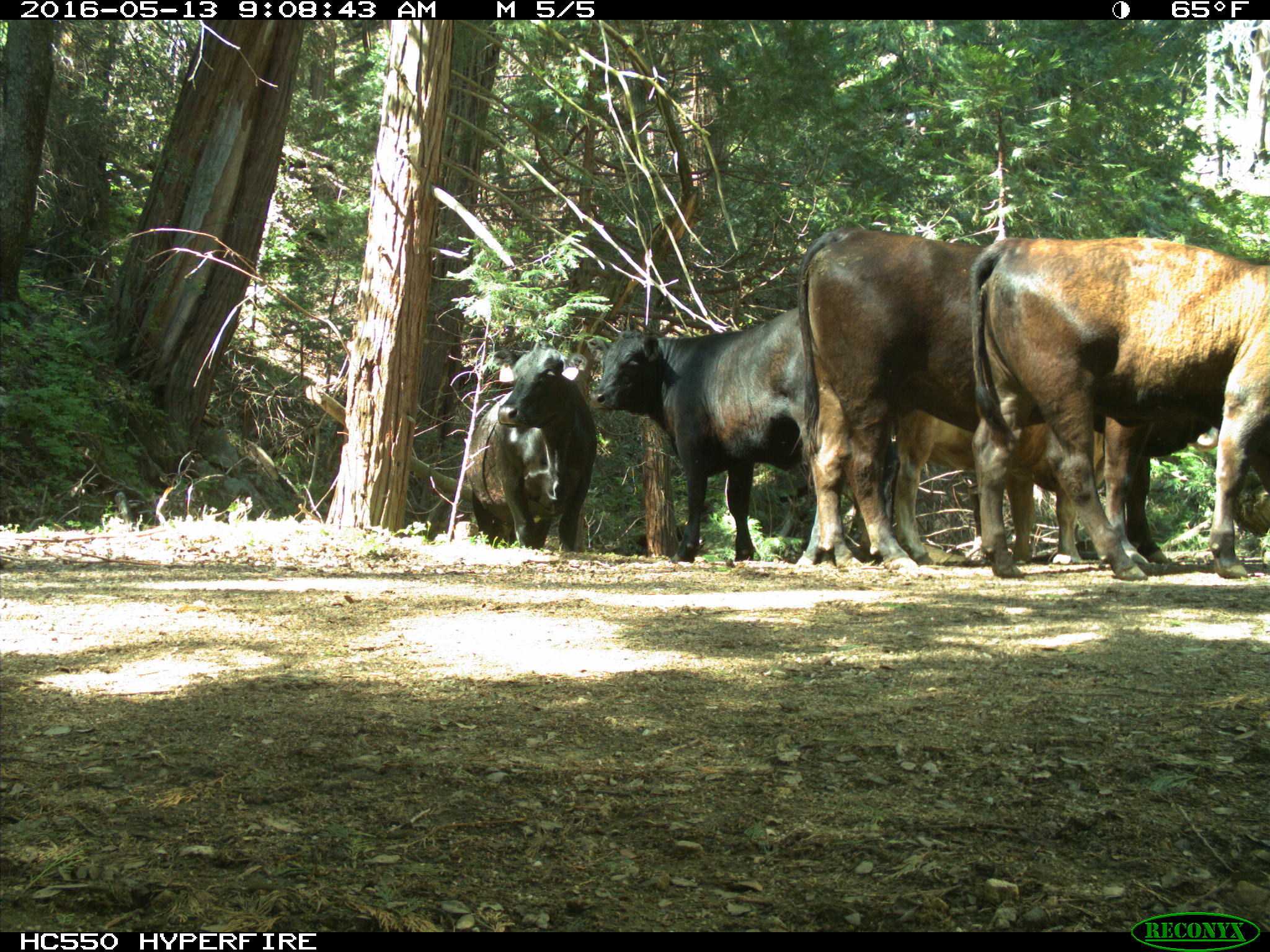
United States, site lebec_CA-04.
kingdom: Animalia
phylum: Chordata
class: Mammalia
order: Artiodactyla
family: Bovidae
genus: Bos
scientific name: Bos taurus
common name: domestic cow